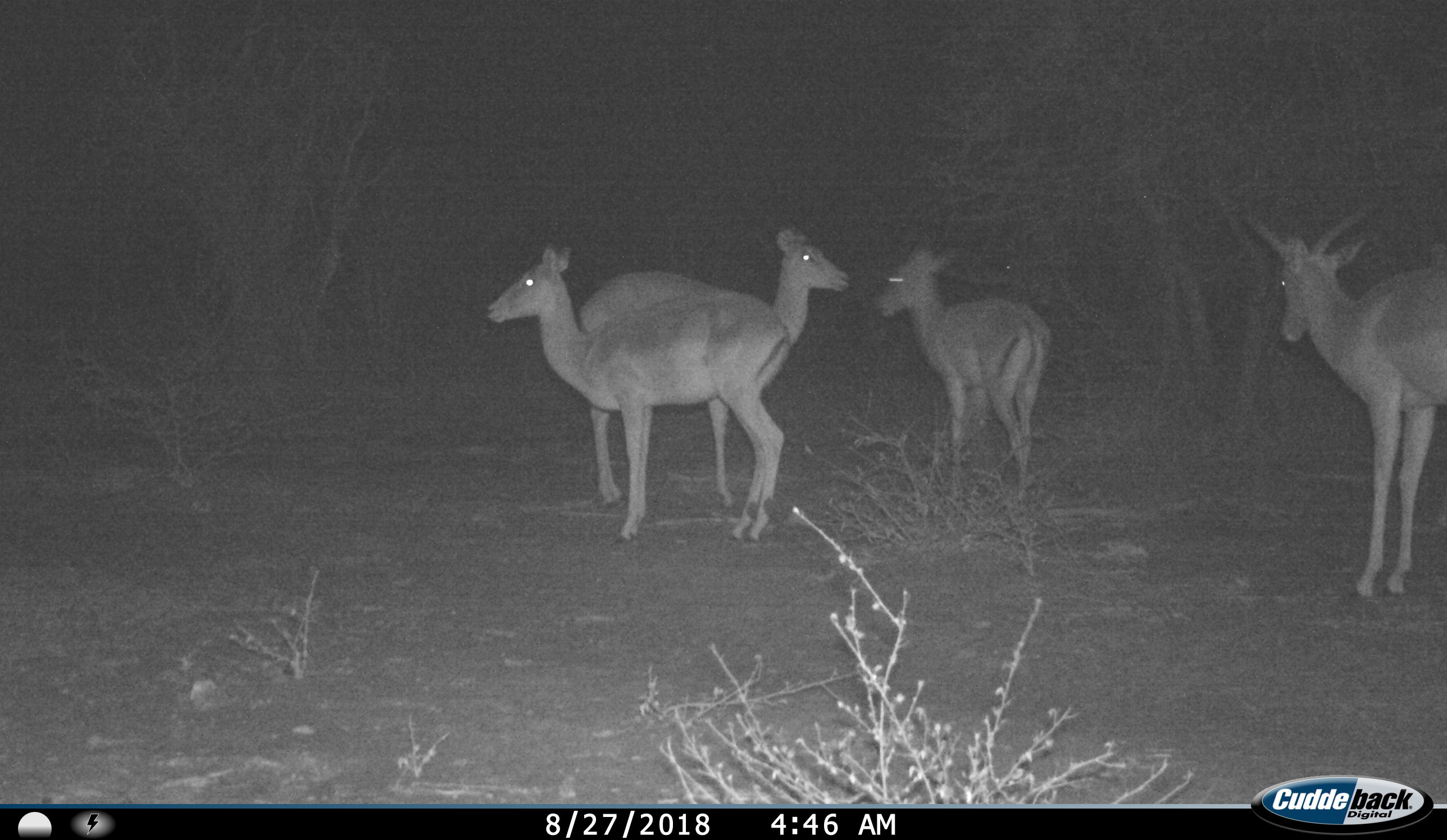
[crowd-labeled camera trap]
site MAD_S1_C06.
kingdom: Animalia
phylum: Chordata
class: Mammalia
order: Artiodactyla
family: Bovidae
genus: Aepyceros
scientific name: Aepyceros melampus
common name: impala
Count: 4.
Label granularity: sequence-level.